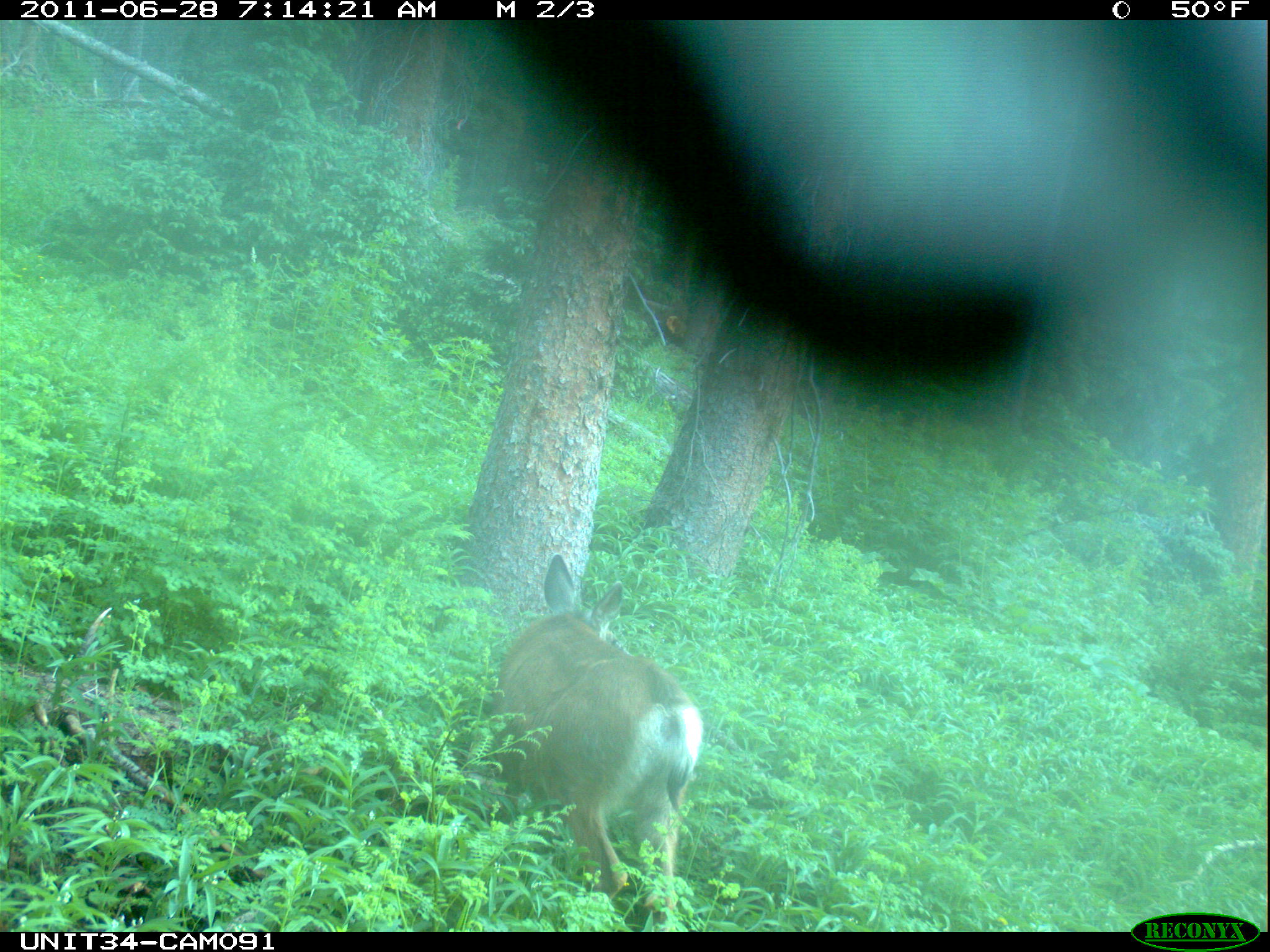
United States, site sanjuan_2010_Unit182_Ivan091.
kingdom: Animalia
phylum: Chordata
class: Mammalia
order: Artiodactyla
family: Cervidae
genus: Odocoileus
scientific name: Odocoileus hemionus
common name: mule deer